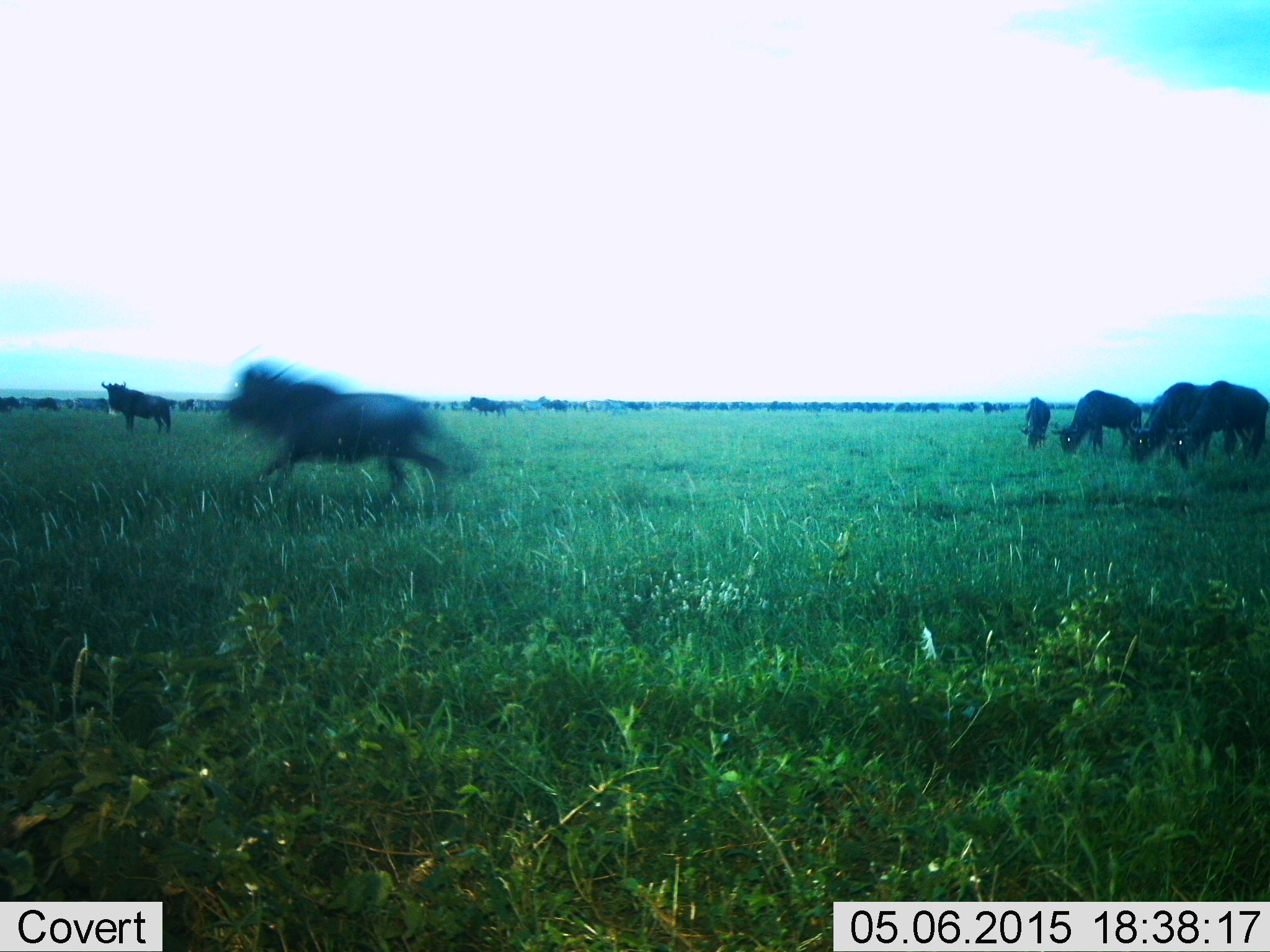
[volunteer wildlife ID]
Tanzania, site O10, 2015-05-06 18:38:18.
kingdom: Animalia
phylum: Chordata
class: Mammalia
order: Artiodactyla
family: Bovidae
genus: Connochaetes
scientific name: Connochaetes taurinus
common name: blue wildebeest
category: wildebeest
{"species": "wildebeest (blue wildebeest) (Connochaetes taurinus)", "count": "51+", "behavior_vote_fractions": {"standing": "70%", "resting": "0%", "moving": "90%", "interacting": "0%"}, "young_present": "0%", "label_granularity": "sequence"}